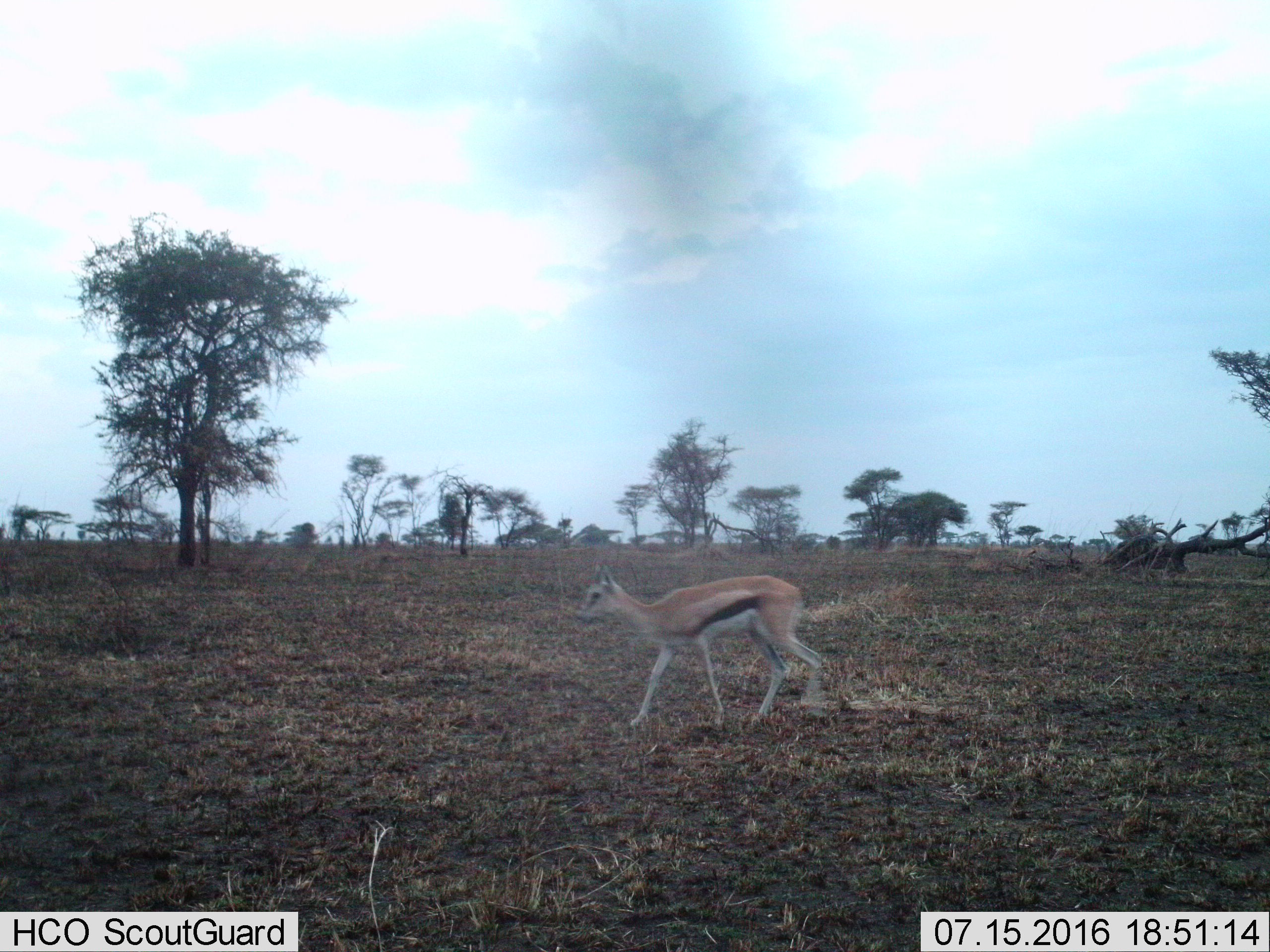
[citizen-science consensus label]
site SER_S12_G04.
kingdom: Animalia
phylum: Chordata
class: Mammalia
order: Artiodactyla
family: Bovidae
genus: Eudorcas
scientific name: Eudorcas thomsonii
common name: thomson's gazelle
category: gazellethomsons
Gazellethomsons (thomson's gazelle) (Eudorcas thomsonii), count 1. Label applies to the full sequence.